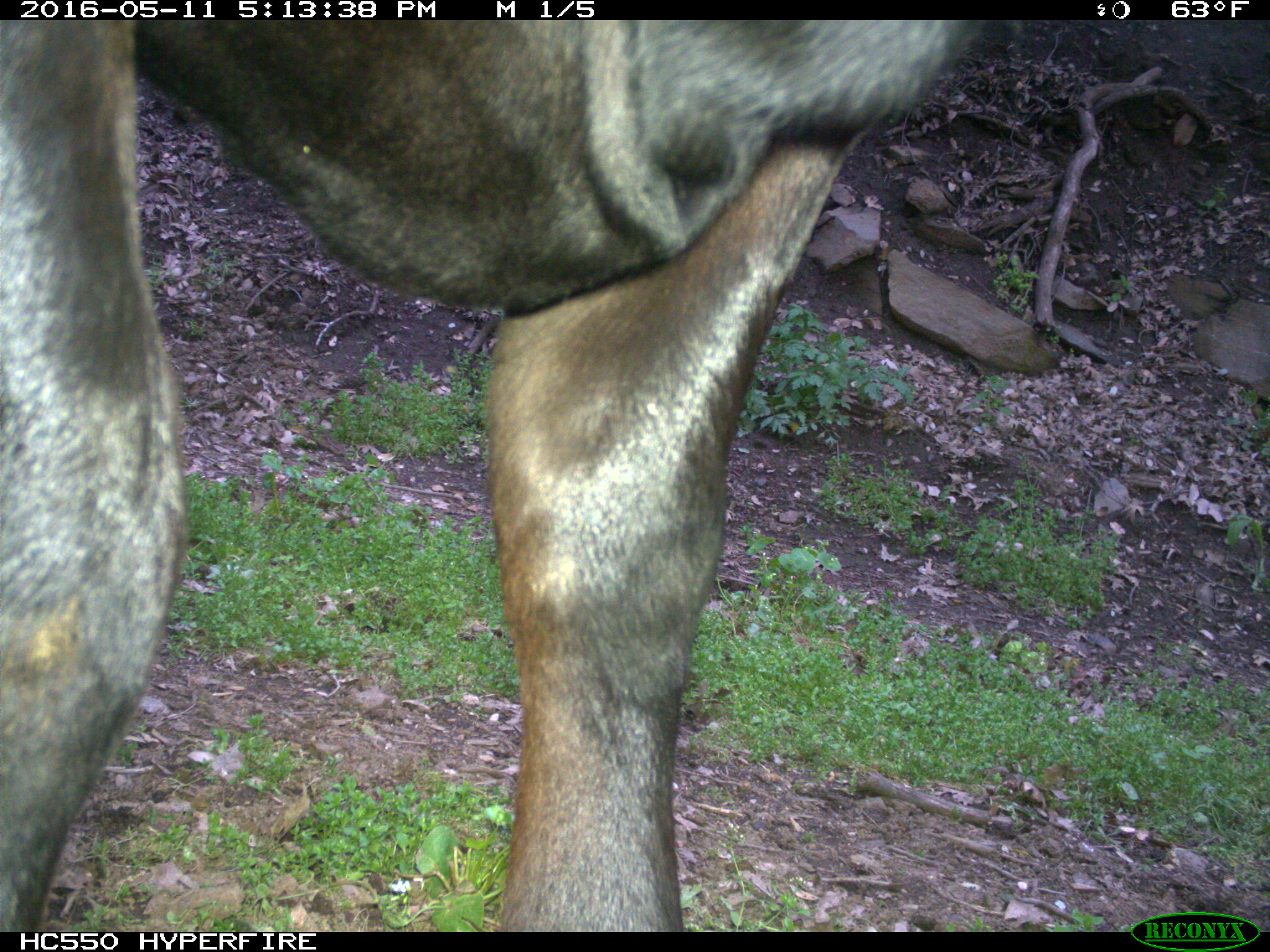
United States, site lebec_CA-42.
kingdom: Animalia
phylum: Chordata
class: Mammalia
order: Artiodactyla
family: Bovidae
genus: Bos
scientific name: Bos taurus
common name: domestic cow